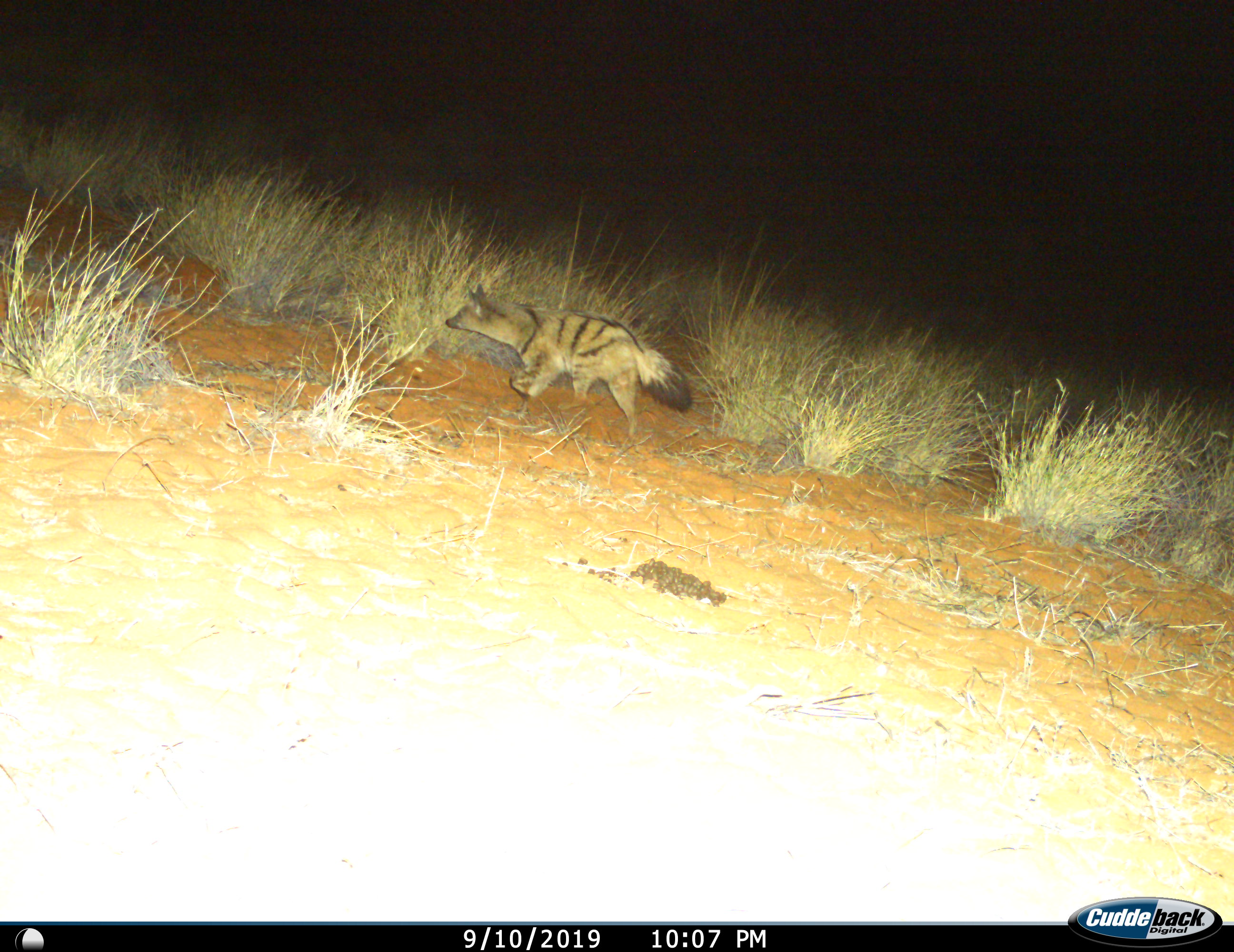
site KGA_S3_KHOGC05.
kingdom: Animalia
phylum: Chordata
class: Mammalia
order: Carnivora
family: Hyaenidae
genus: Proteles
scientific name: Proteles cristatus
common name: aardwolf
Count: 1.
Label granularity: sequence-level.